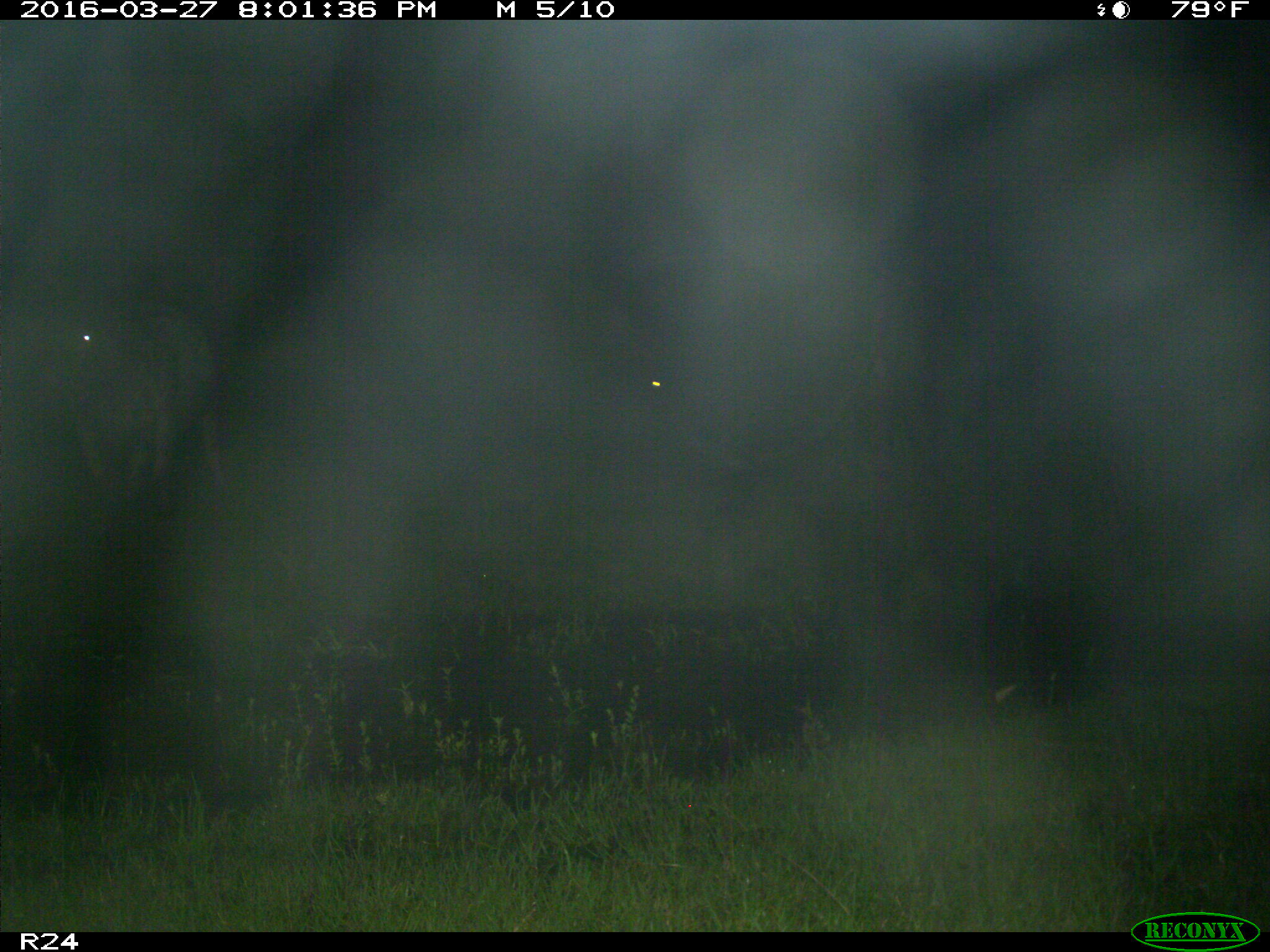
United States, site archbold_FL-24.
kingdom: Animalia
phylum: Chordata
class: Mammalia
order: Artiodactyla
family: Bovidae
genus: Bos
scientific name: Bos taurus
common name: domestic cow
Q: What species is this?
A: Bos taurus (domestic cow).